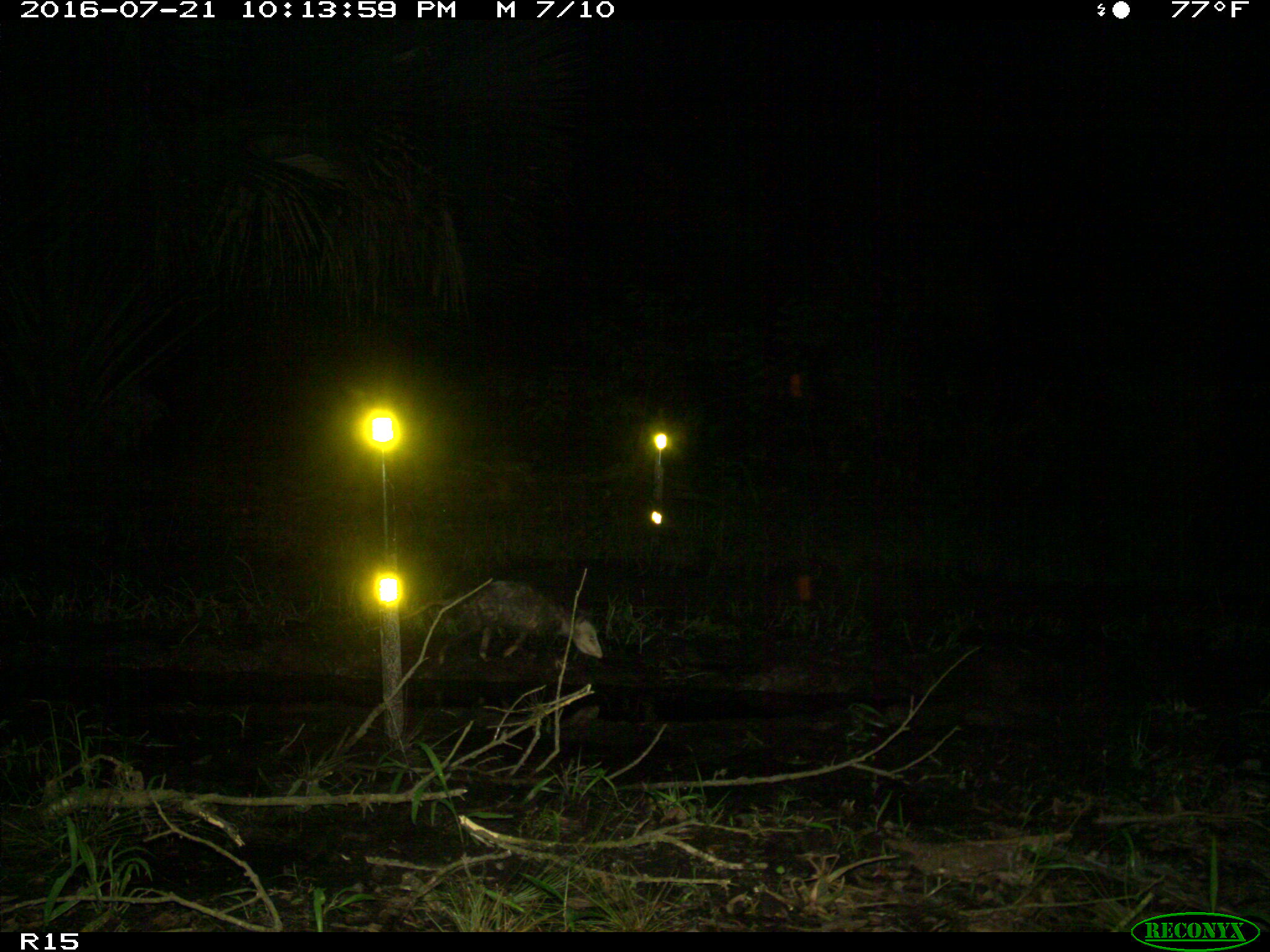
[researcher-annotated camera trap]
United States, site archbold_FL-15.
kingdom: Animalia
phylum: Chordata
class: Mammalia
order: Didelphimorphia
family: Didelphidae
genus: Didelphis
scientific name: Didelphis virginiana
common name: virginia opossum